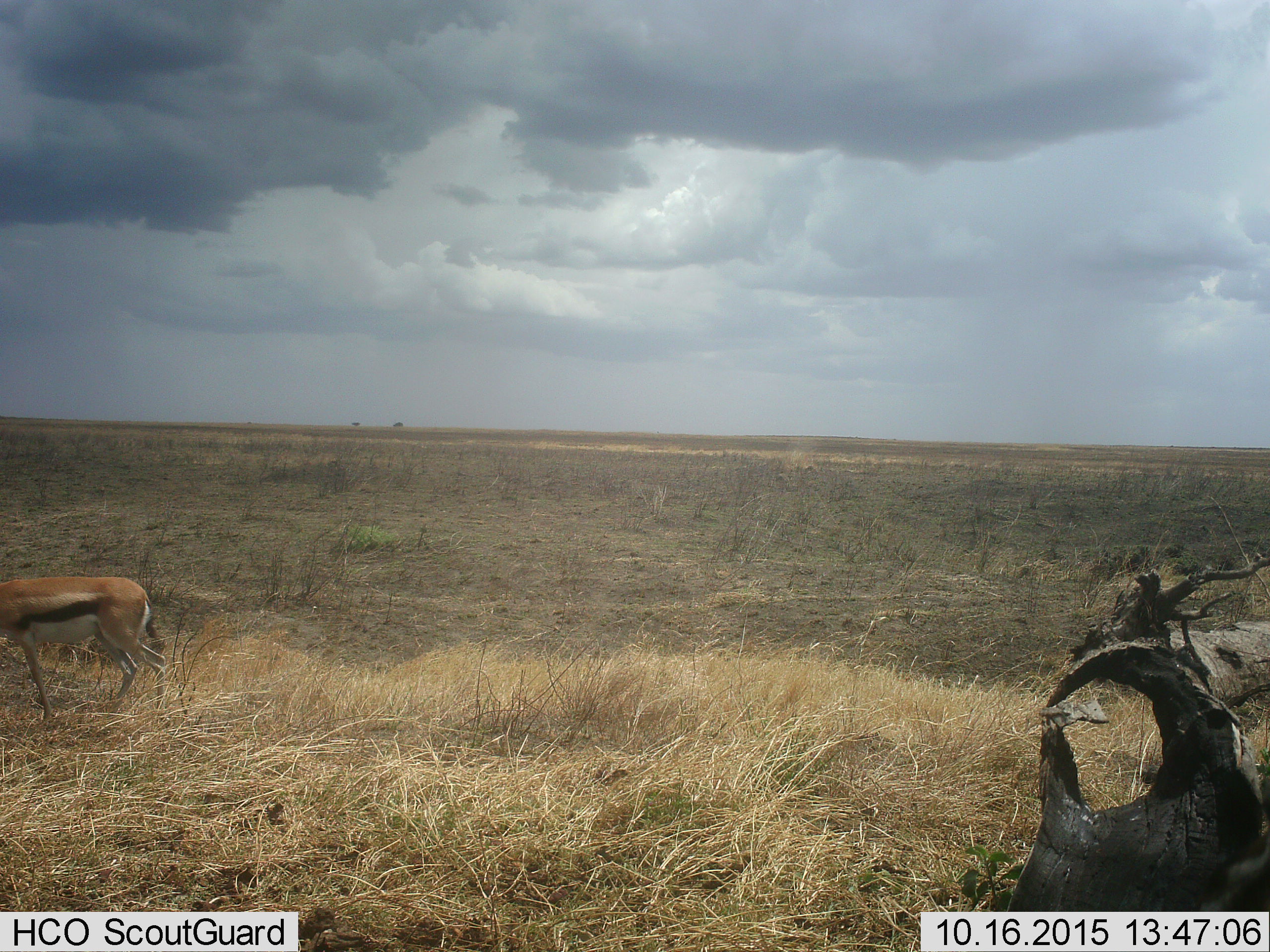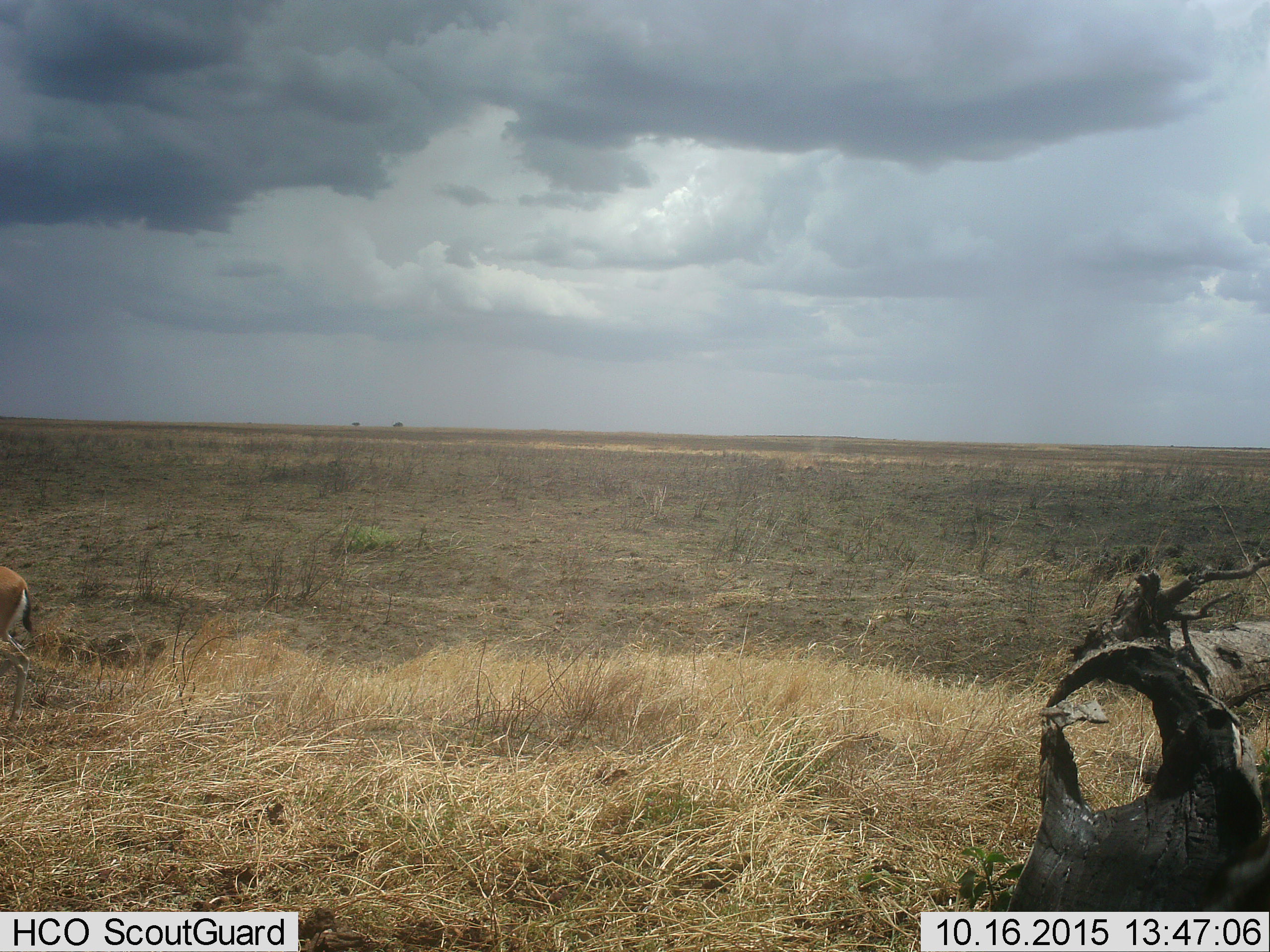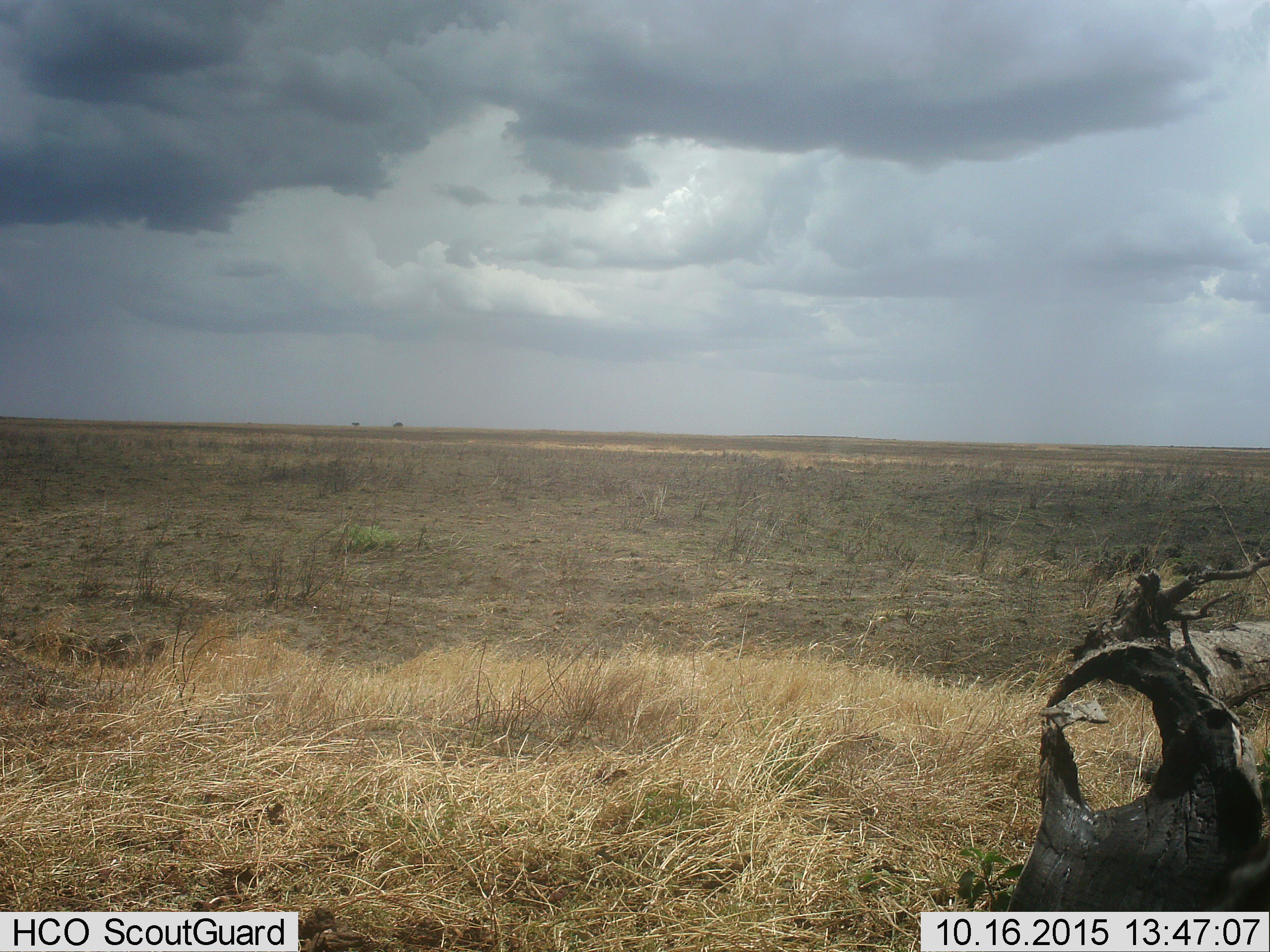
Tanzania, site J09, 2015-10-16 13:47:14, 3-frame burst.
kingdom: Animalia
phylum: Chordata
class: Mammalia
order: Artiodactyla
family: Bovidae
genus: Eudorcas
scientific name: Eudorcas thomsonii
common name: thomson's gazelle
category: gazellethomsons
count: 1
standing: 11%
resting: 0%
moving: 89%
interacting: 0%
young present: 0%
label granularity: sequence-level